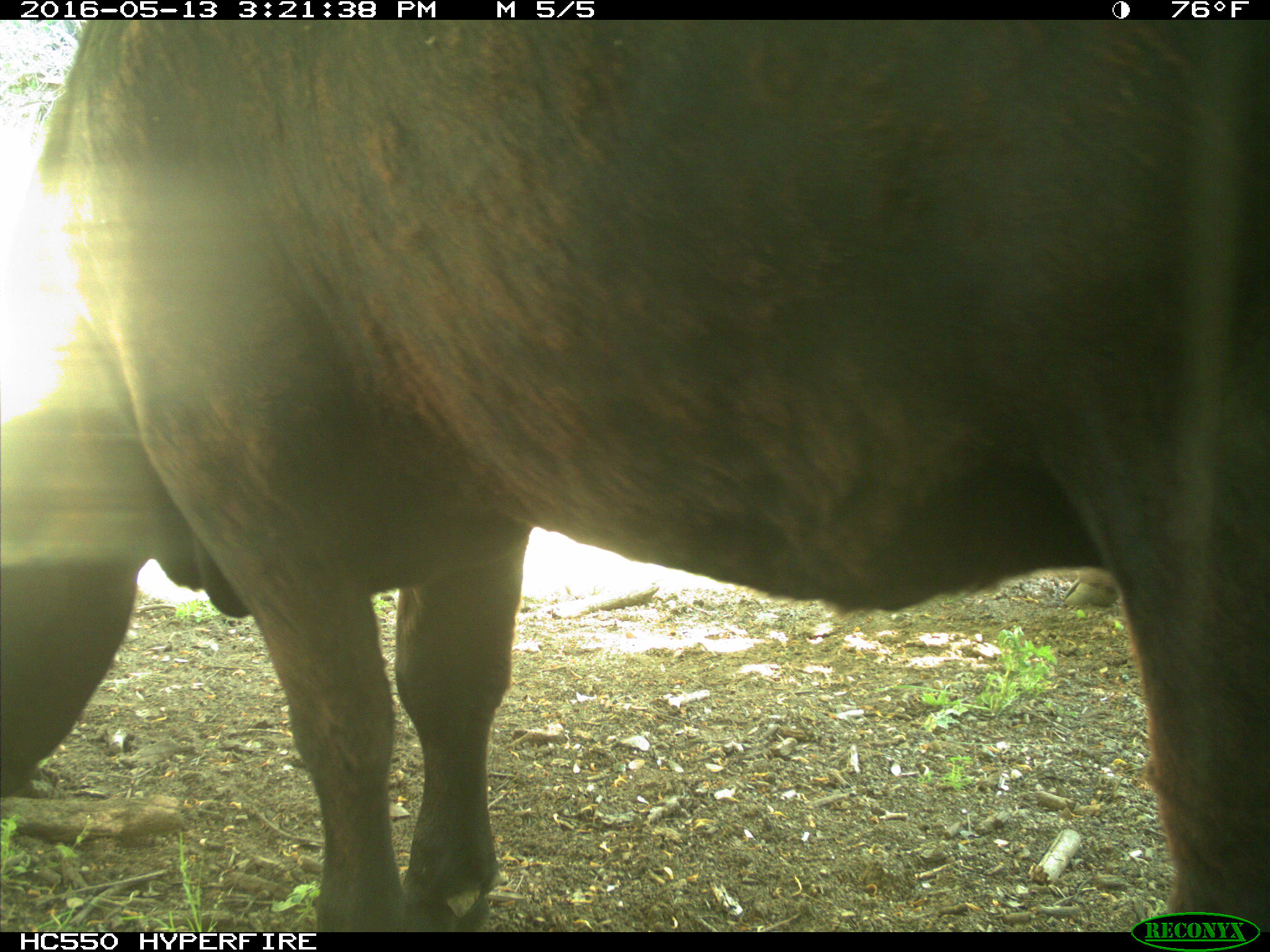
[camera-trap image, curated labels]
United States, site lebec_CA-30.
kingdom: Animalia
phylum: Chordata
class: Mammalia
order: Artiodactyla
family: Bovidae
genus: Bos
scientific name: Bos taurus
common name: domestic cow